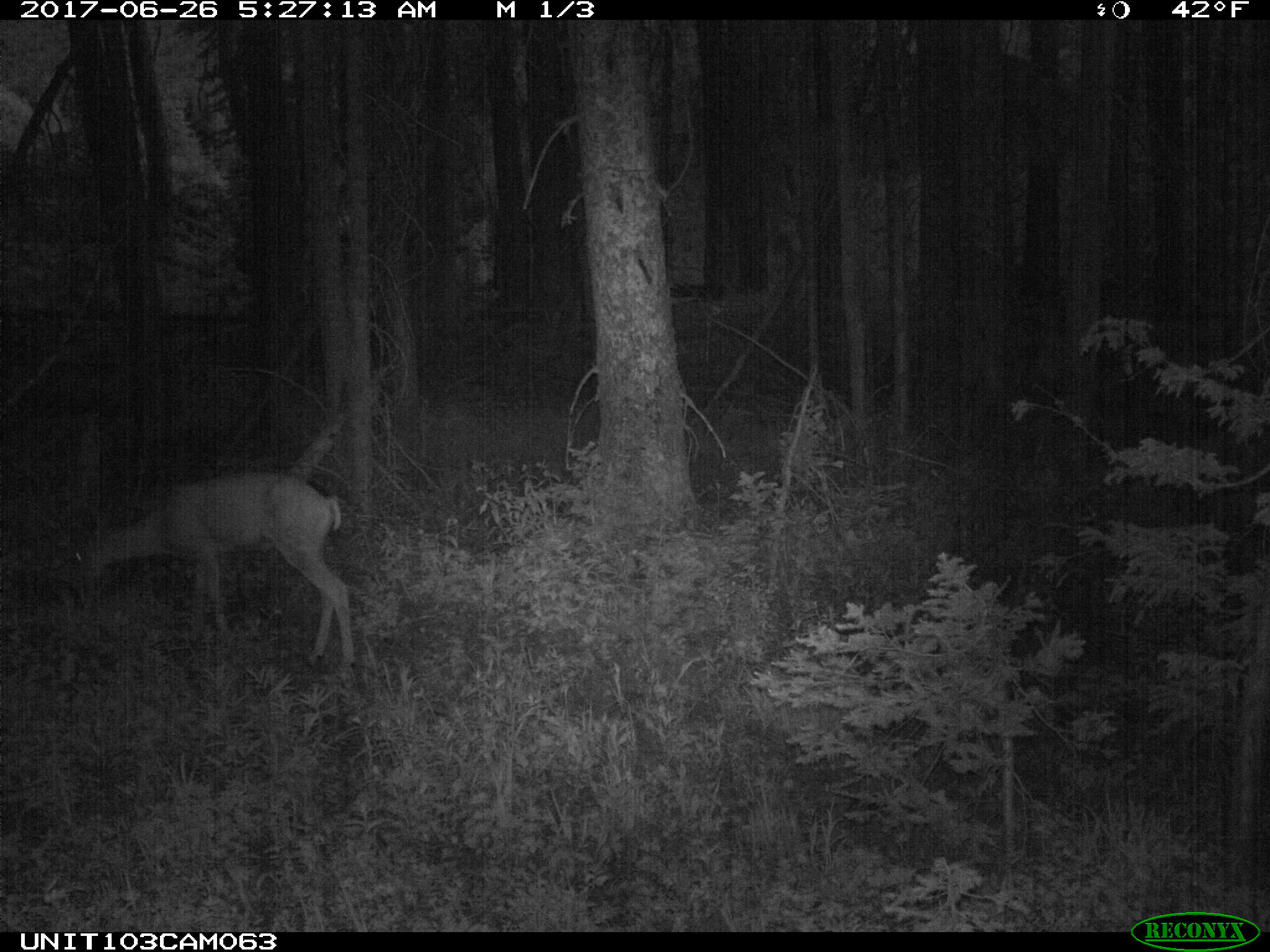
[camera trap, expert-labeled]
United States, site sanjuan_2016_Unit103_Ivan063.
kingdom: Animalia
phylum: Chordata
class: Mammalia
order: Artiodactyla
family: Cervidae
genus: Odocoileus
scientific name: Odocoileus hemionus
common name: mule deer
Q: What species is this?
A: Odocoileus hemionus (mule deer).